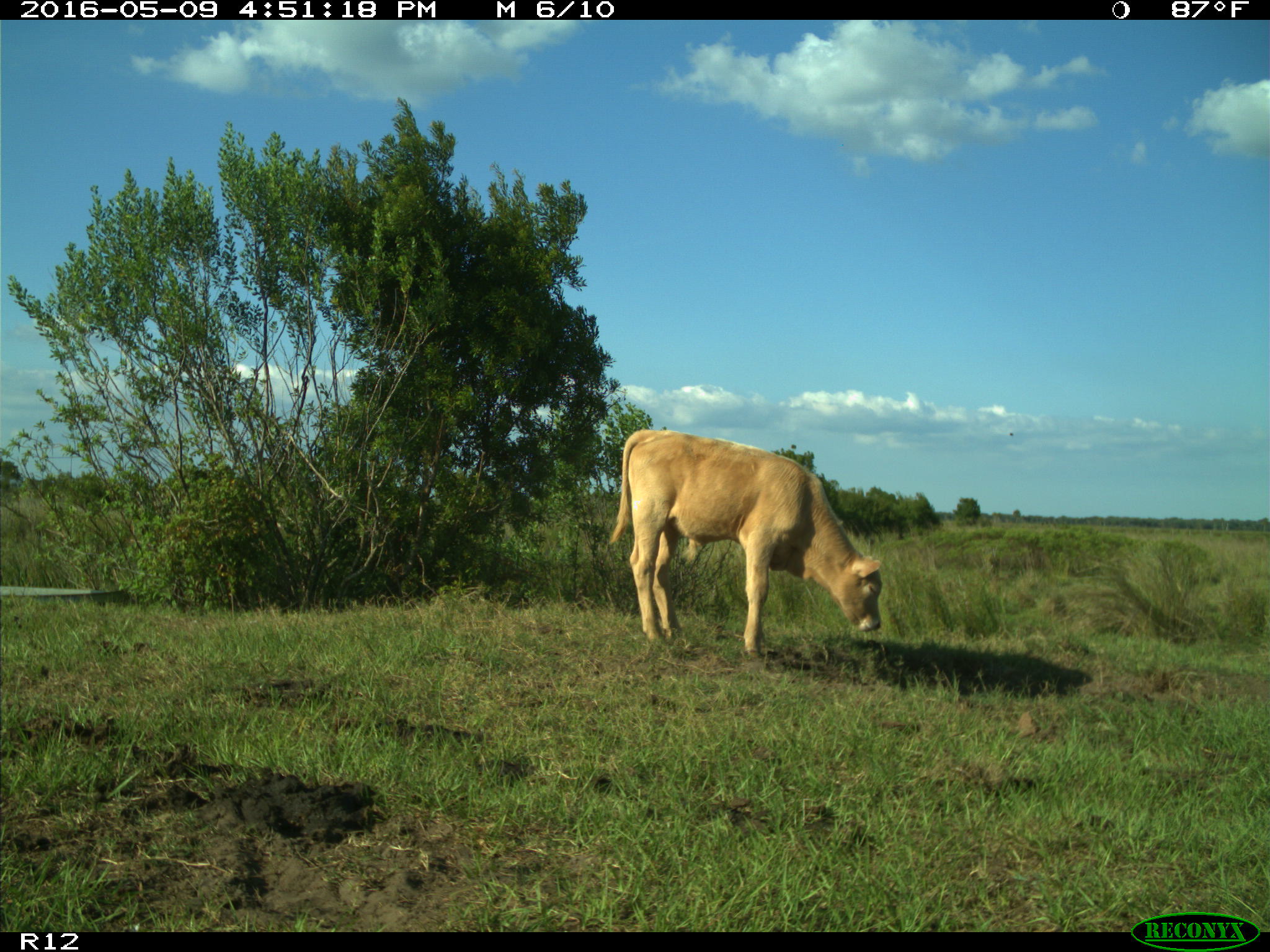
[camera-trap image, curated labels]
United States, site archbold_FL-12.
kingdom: Animalia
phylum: Chordata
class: Mammalia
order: Artiodactyla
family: Bovidae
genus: Bos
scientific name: Bos taurus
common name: domestic cow